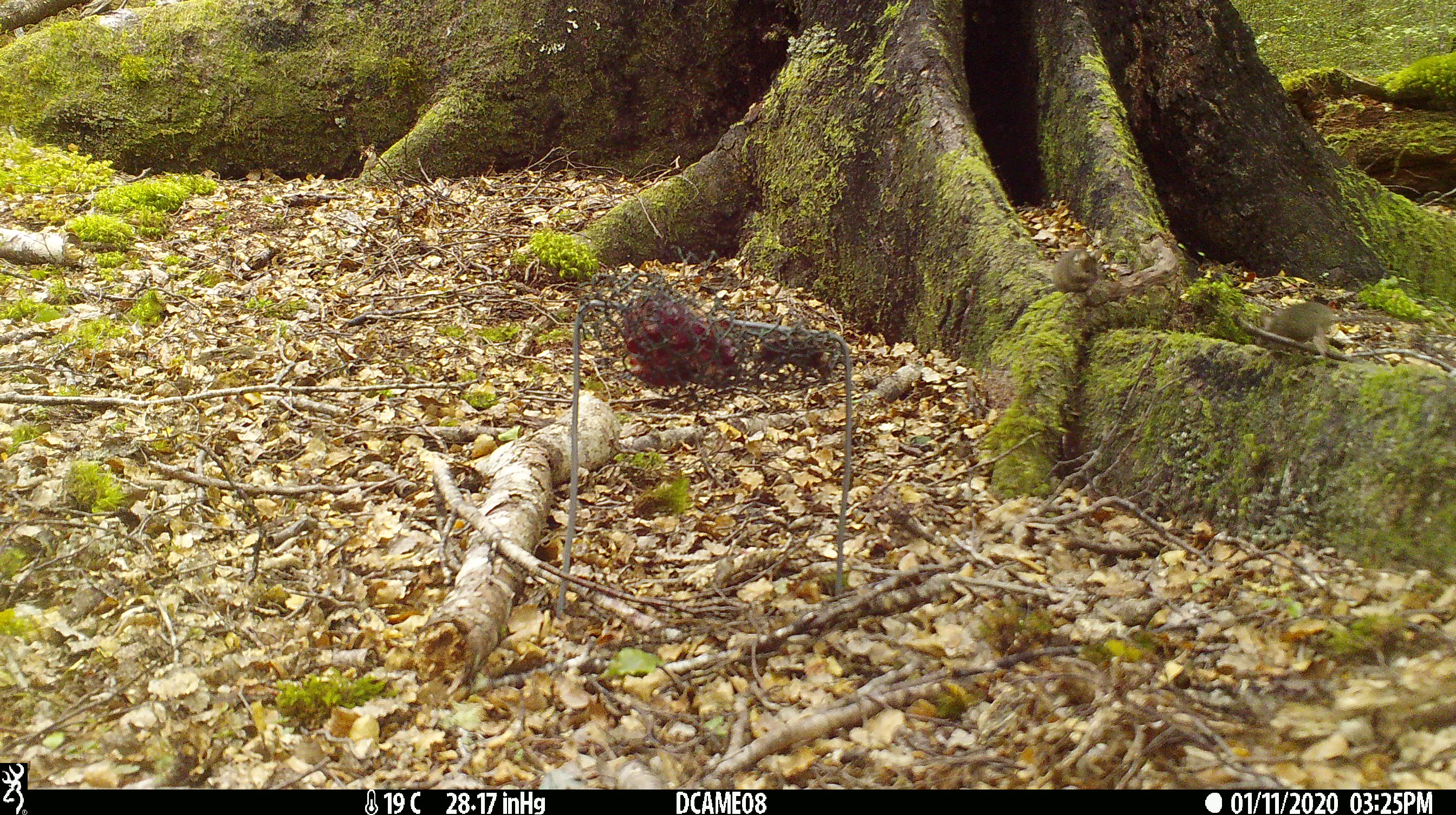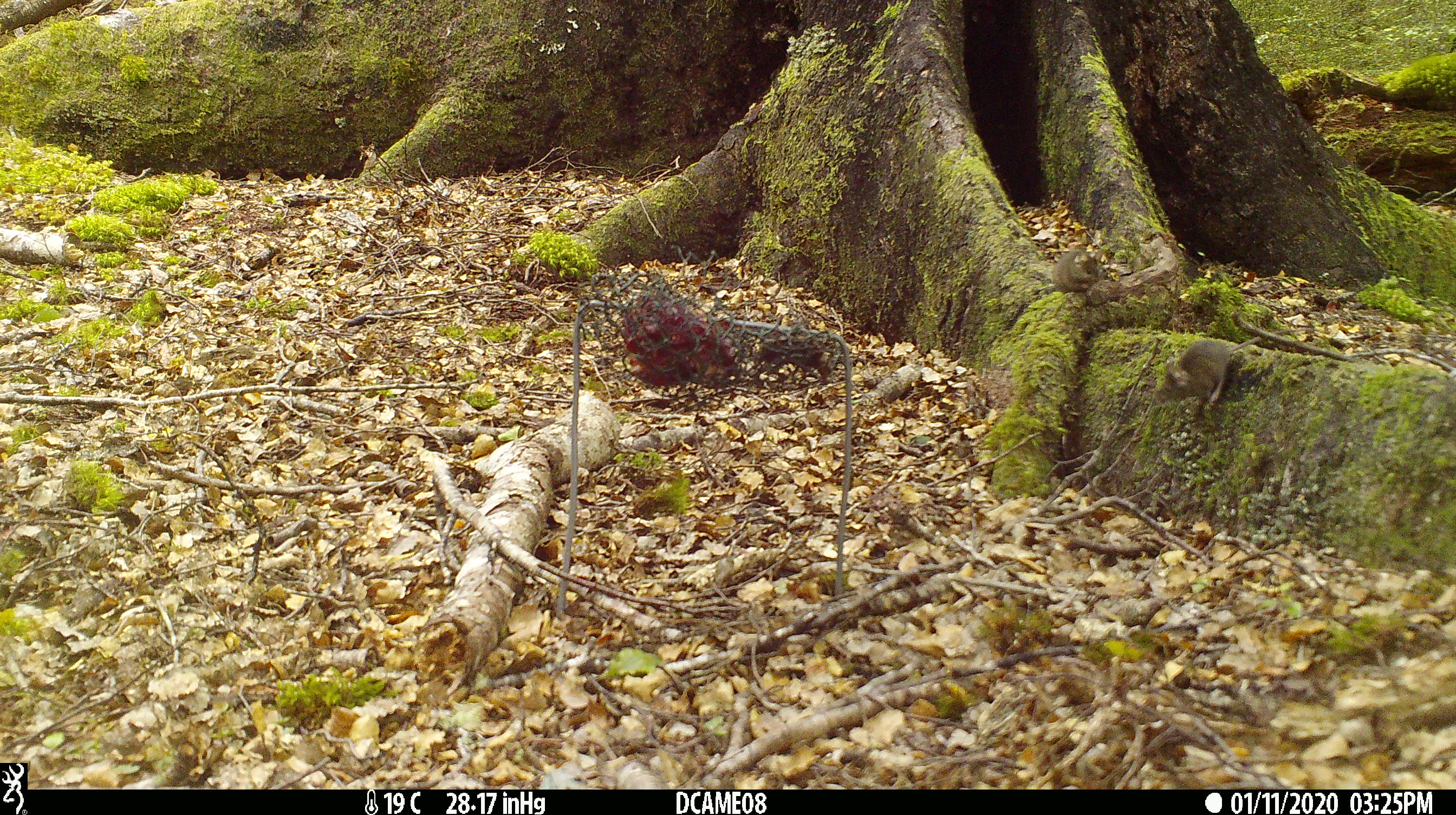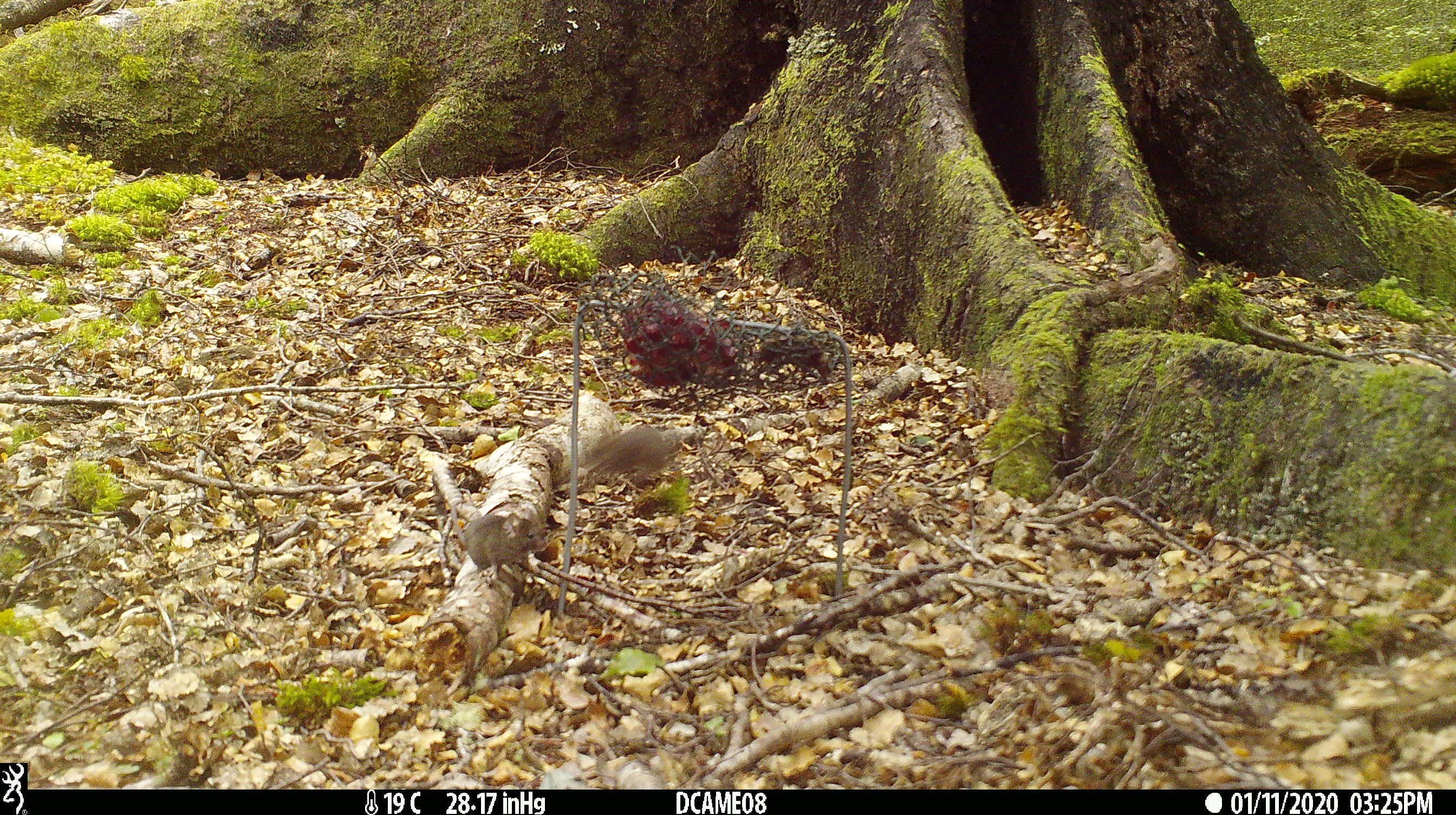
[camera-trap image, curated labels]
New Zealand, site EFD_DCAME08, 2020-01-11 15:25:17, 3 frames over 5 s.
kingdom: Animalia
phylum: Chordata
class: Mammalia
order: Rodentia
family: Muridae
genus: Mus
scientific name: Mus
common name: mouse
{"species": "mouse (Mus)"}